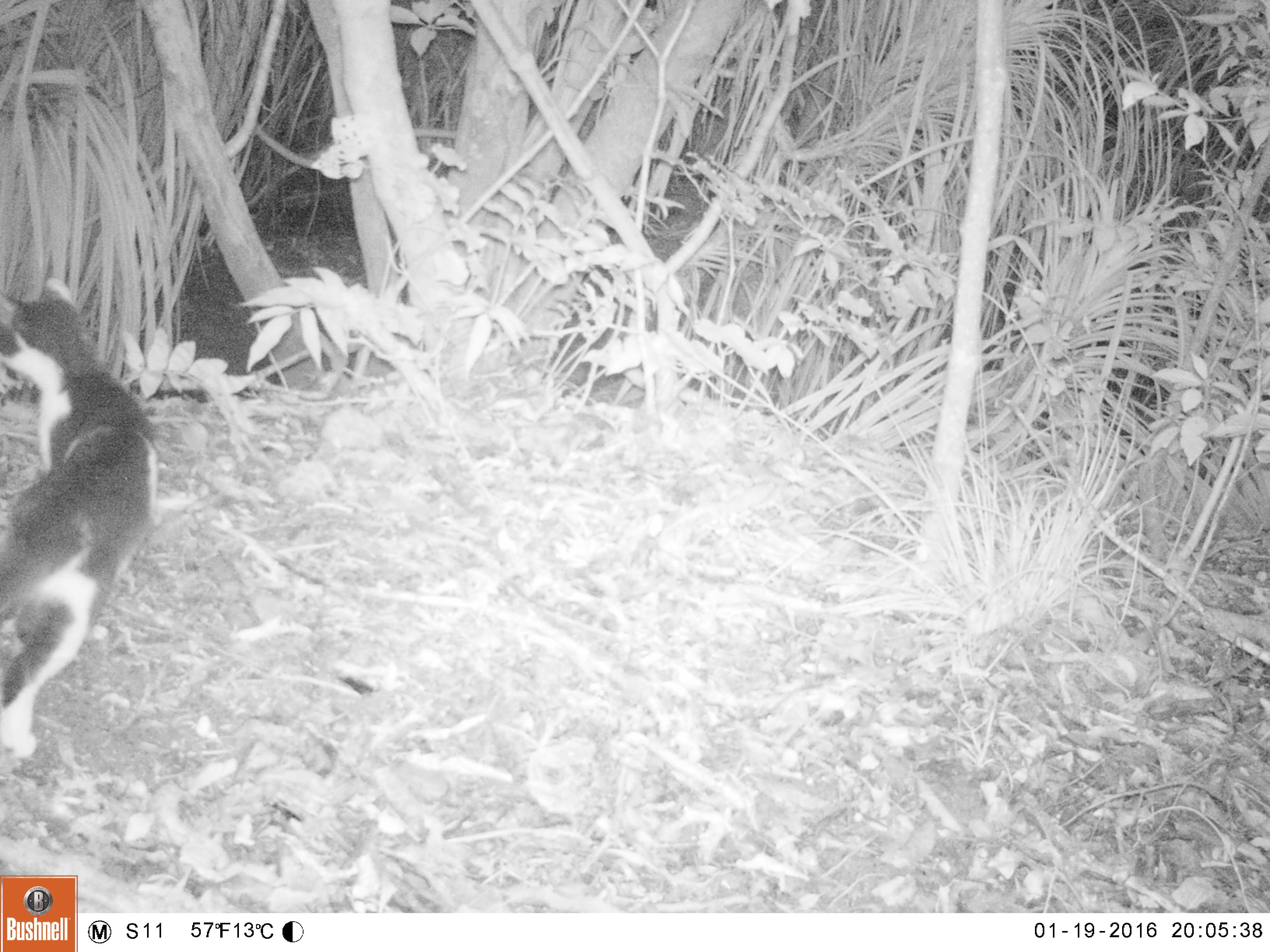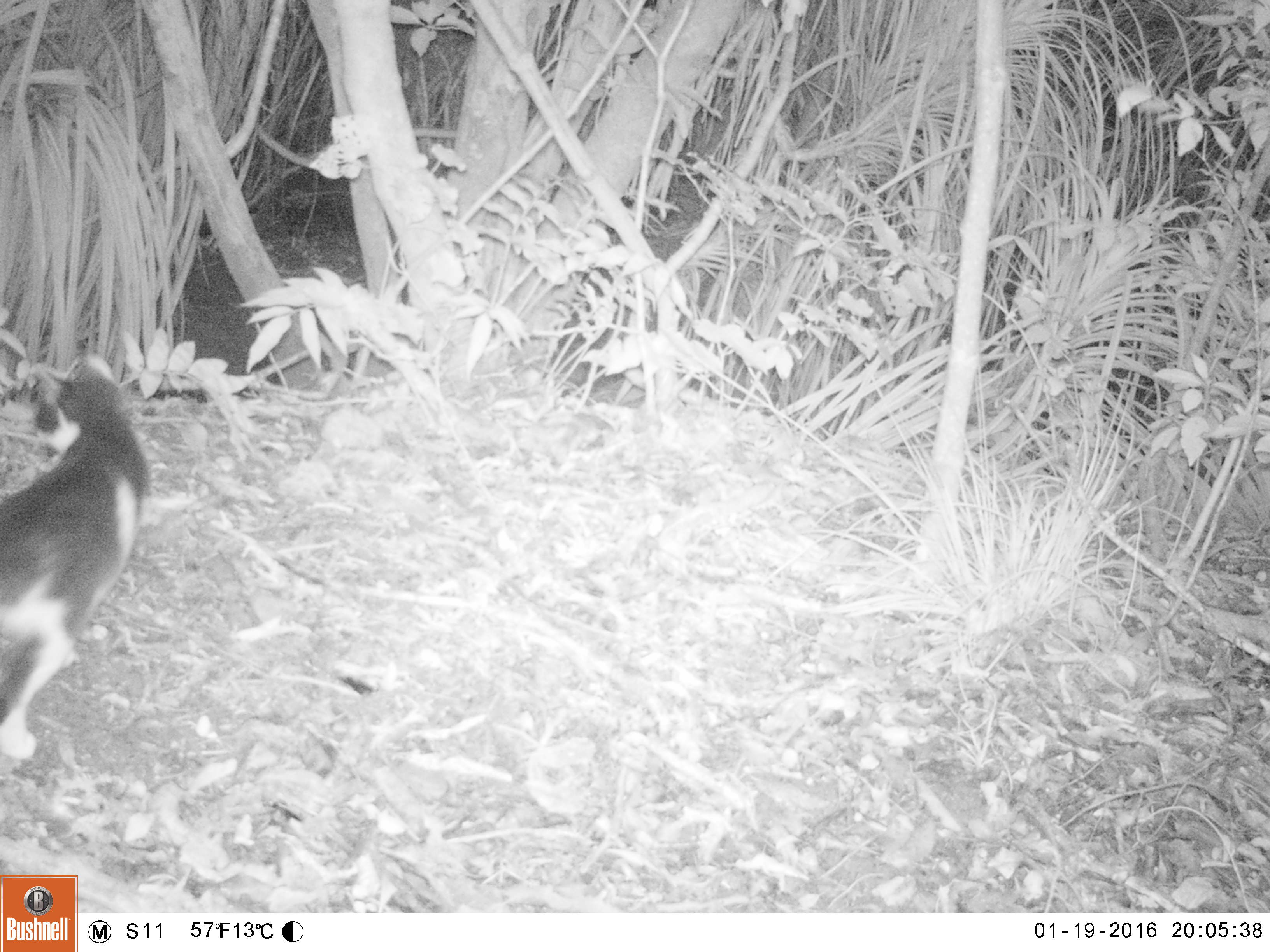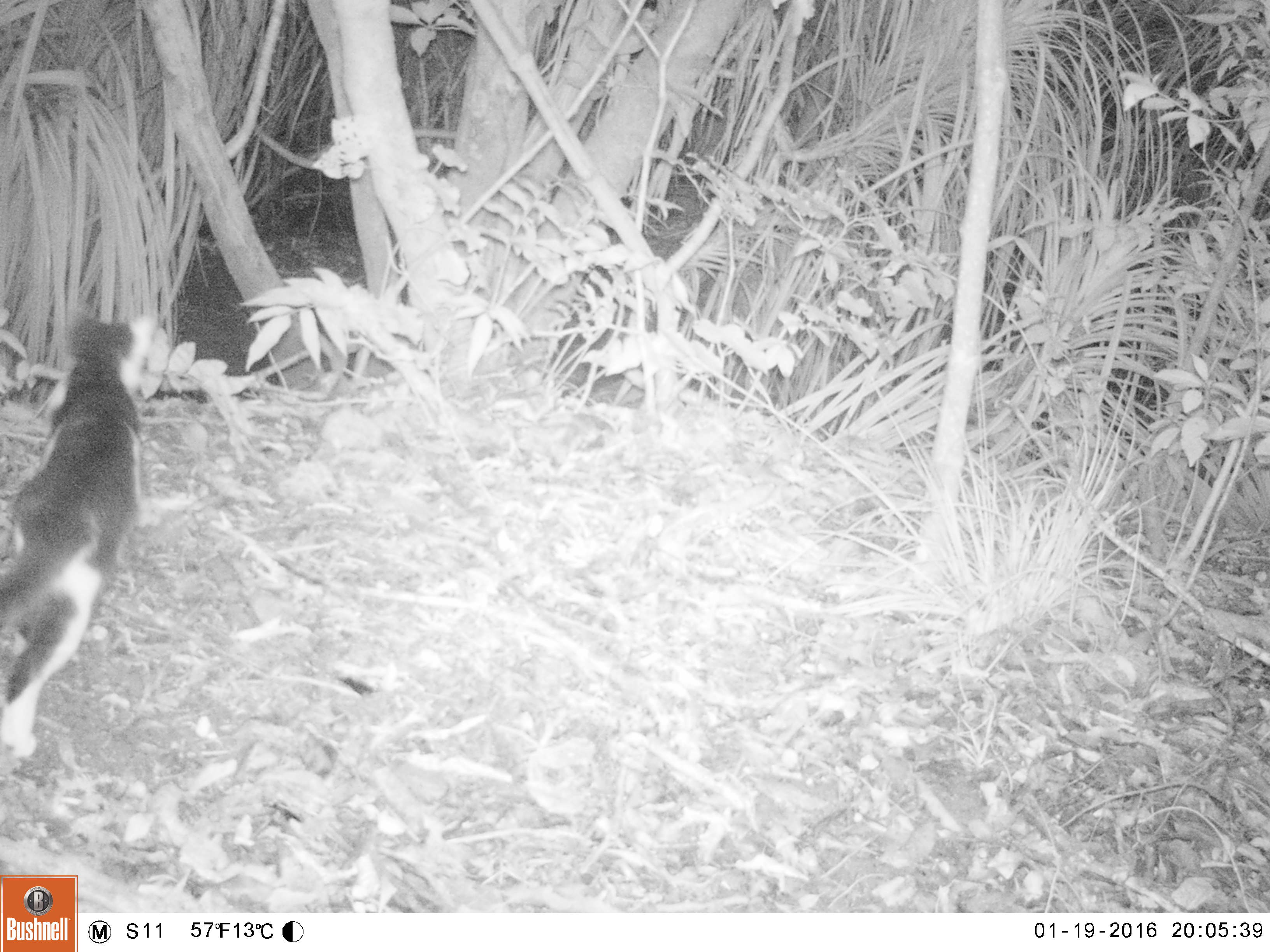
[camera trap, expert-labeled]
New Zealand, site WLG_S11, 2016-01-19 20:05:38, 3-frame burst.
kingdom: Animalia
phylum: Chordata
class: Mammalia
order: Carnivora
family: Felidae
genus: Felis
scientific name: Felis catus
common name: domestic cat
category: cat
Cat (domestic cat) (Felis catus).